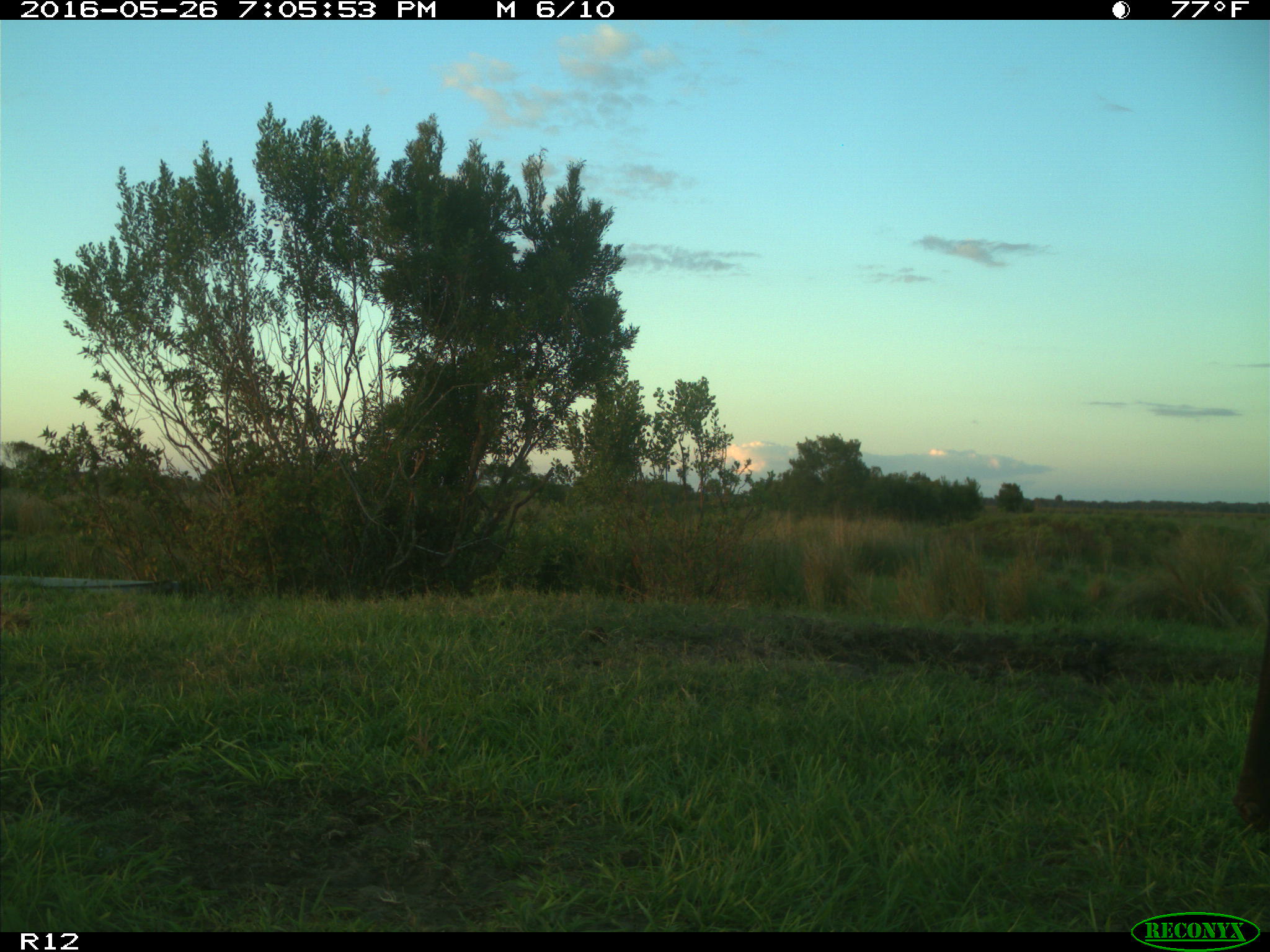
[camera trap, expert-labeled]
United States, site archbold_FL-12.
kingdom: Animalia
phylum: Chordata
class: Mammalia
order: Artiodactyla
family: Bovidae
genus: Bos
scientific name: Bos taurus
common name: domestic cow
Bos taurus (domestic cow).